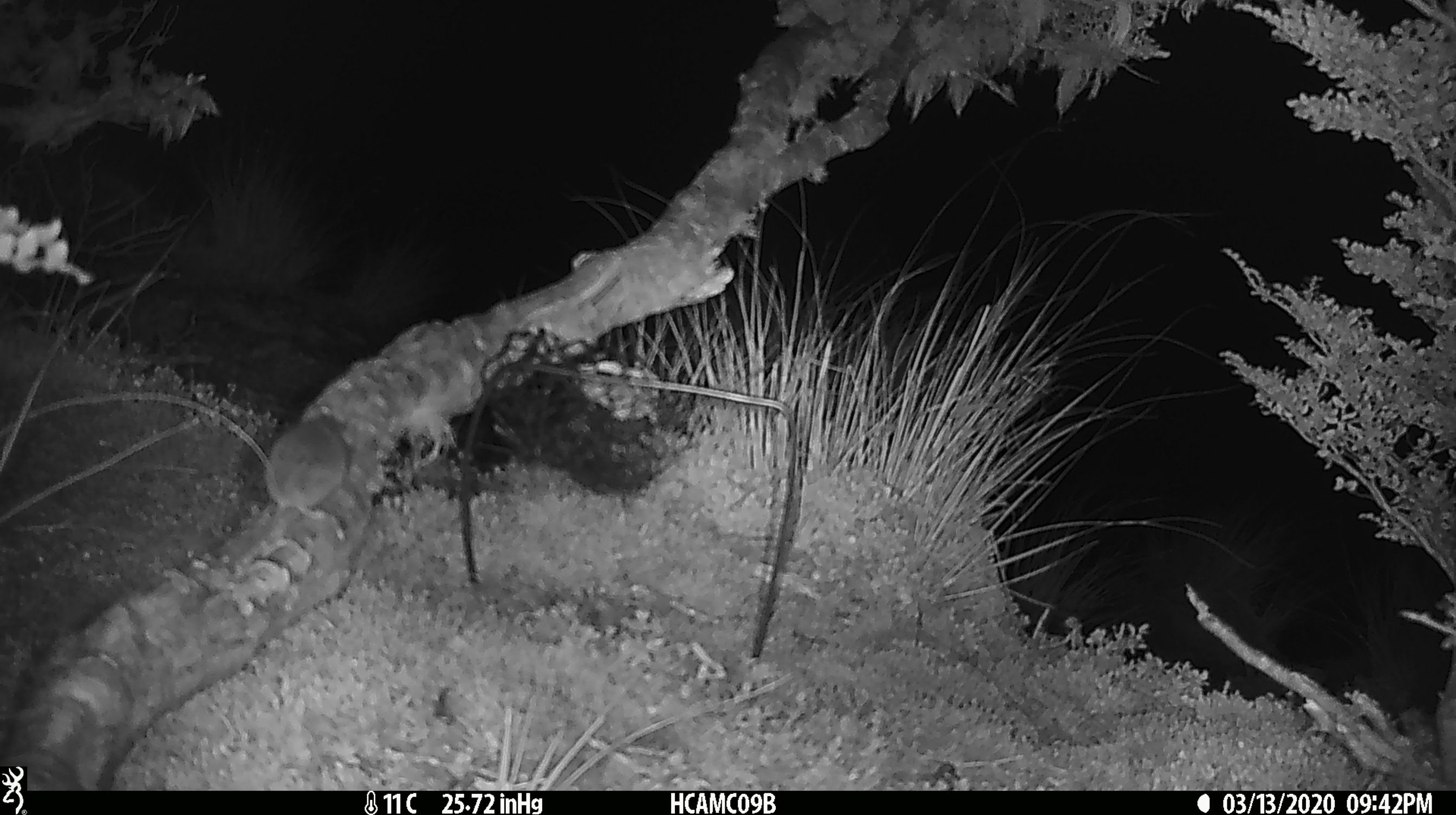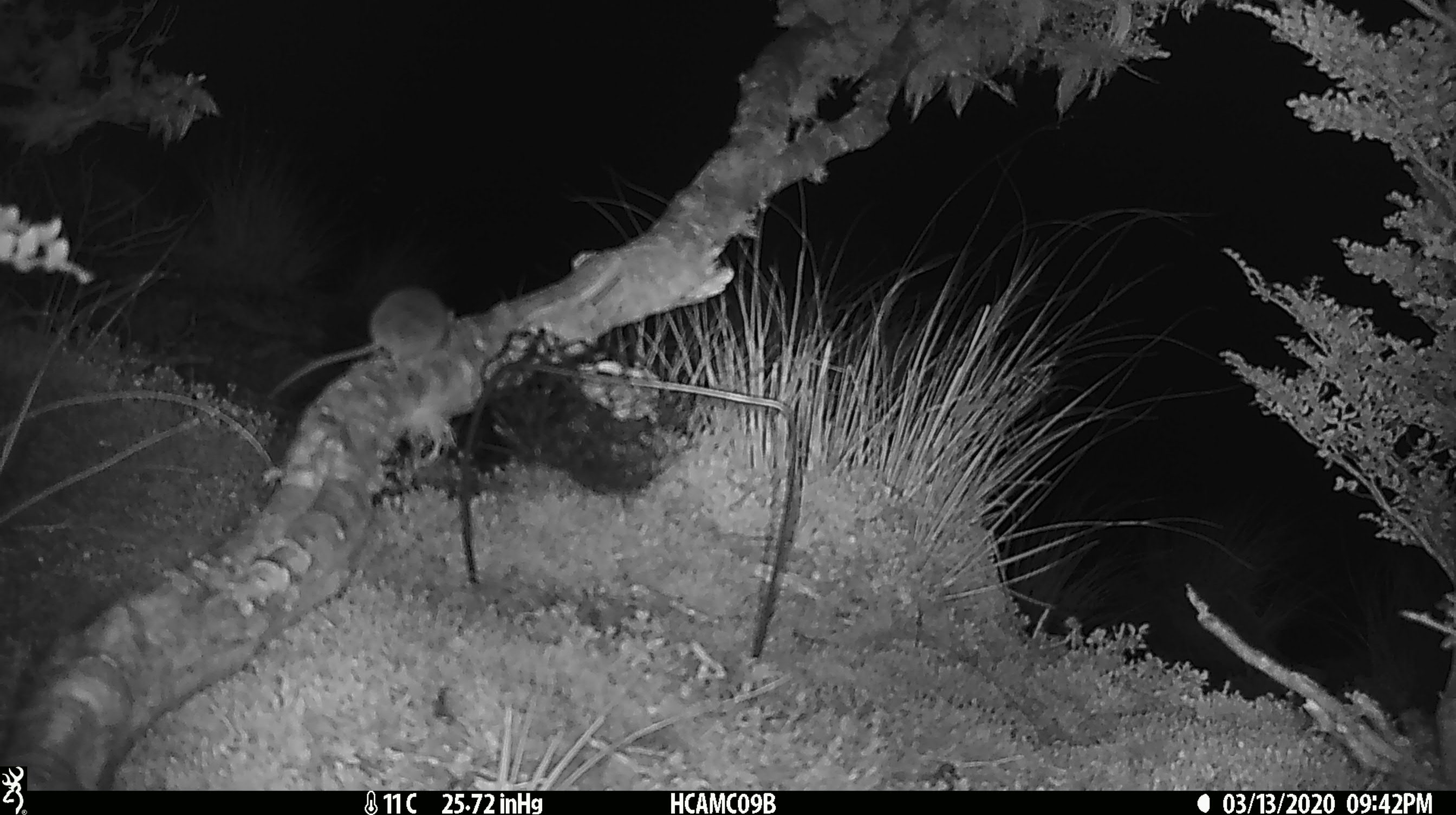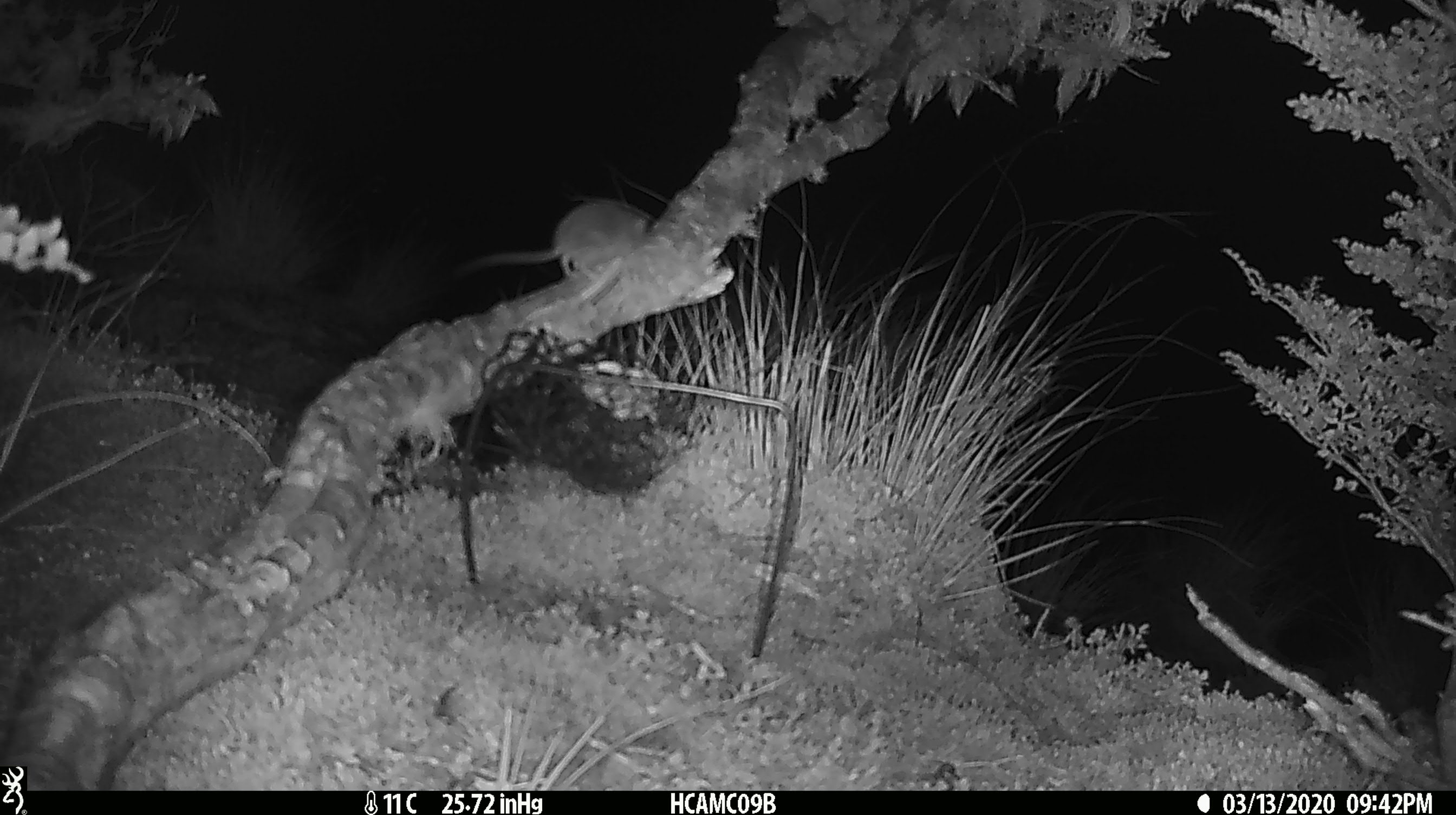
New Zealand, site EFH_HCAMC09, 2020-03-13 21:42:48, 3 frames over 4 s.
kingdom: Animalia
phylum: Chordata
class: Mammalia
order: Rodentia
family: Muridae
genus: Mus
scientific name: Mus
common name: mouse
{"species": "mouse (Mus)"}